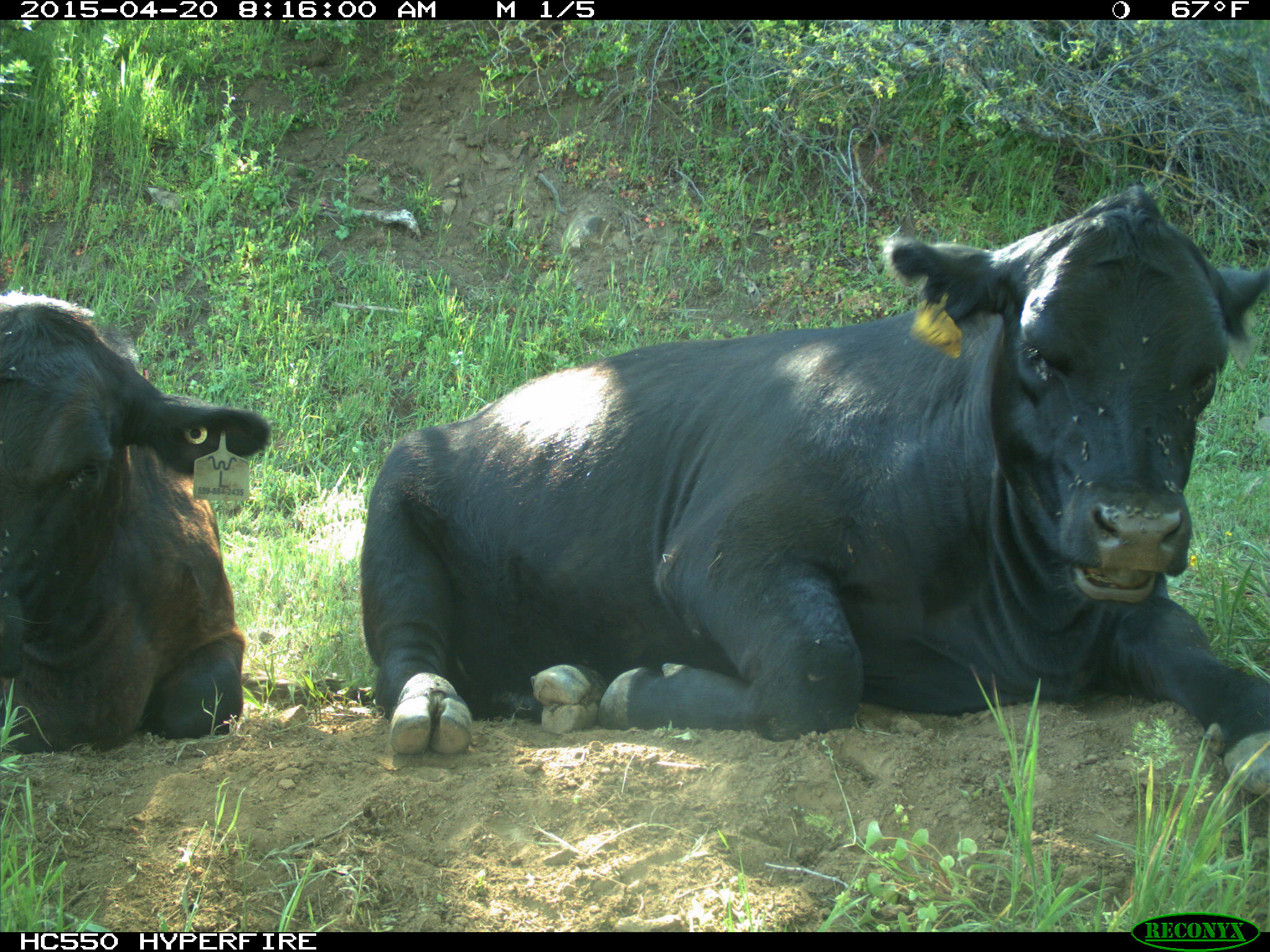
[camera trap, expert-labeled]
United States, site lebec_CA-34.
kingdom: Animalia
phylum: Chordata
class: Mammalia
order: Artiodactyla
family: Bovidae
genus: Bos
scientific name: Bos taurus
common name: domestic cow